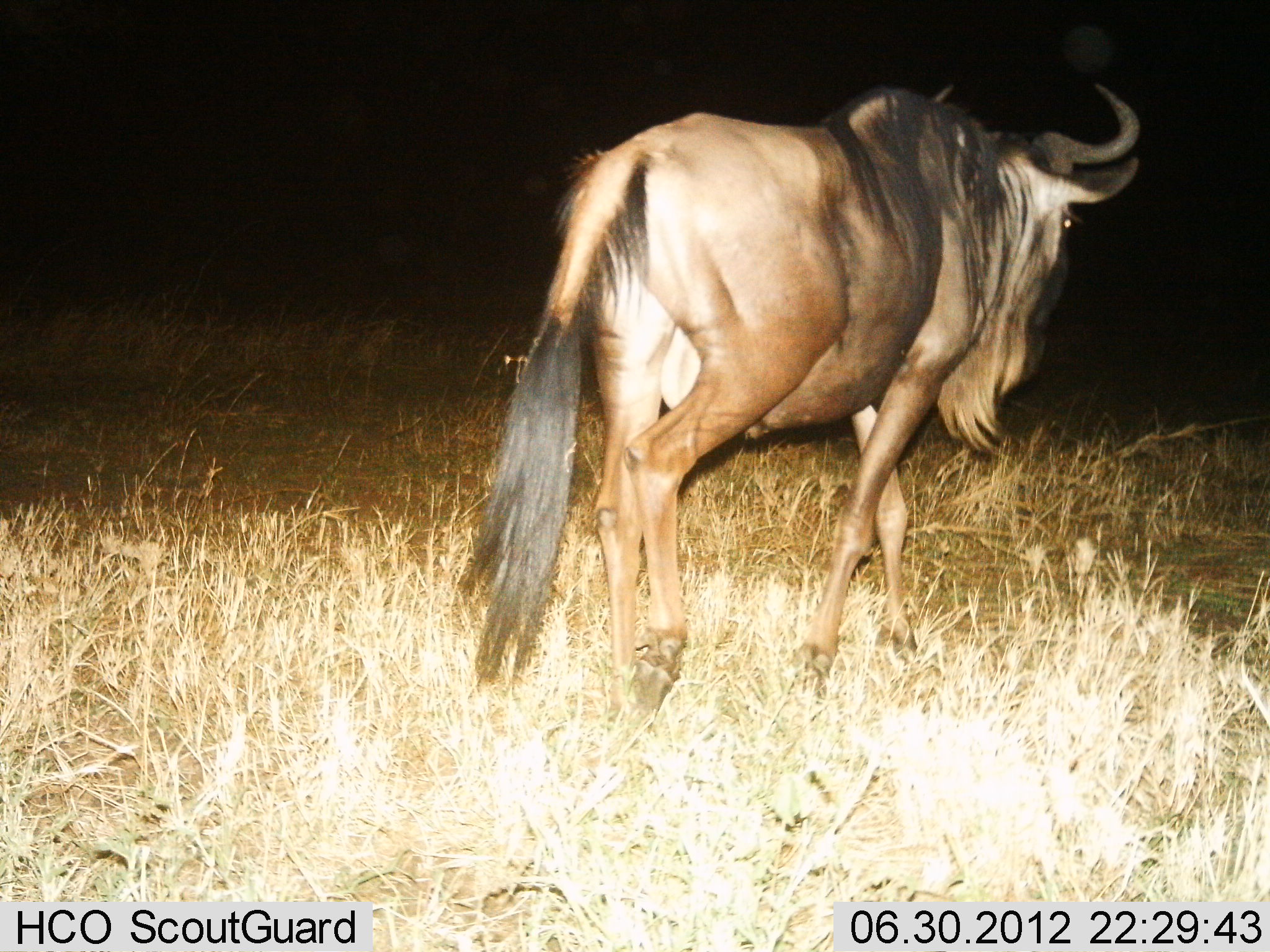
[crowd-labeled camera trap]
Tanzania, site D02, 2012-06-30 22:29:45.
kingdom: Animalia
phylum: Chordata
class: Mammalia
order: Artiodactyla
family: Bovidae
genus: Connochaetes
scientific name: Connochaetes taurinus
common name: blue wildebeest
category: wildebeest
Wildebeest (blue wildebeest) (Connochaetes taurinus), count 1. Behavior (volunteer vote fractions): standing 0%, resting 0%, moving 100%, interacting 0%. Young present (vote fraction): 0%. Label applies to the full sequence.